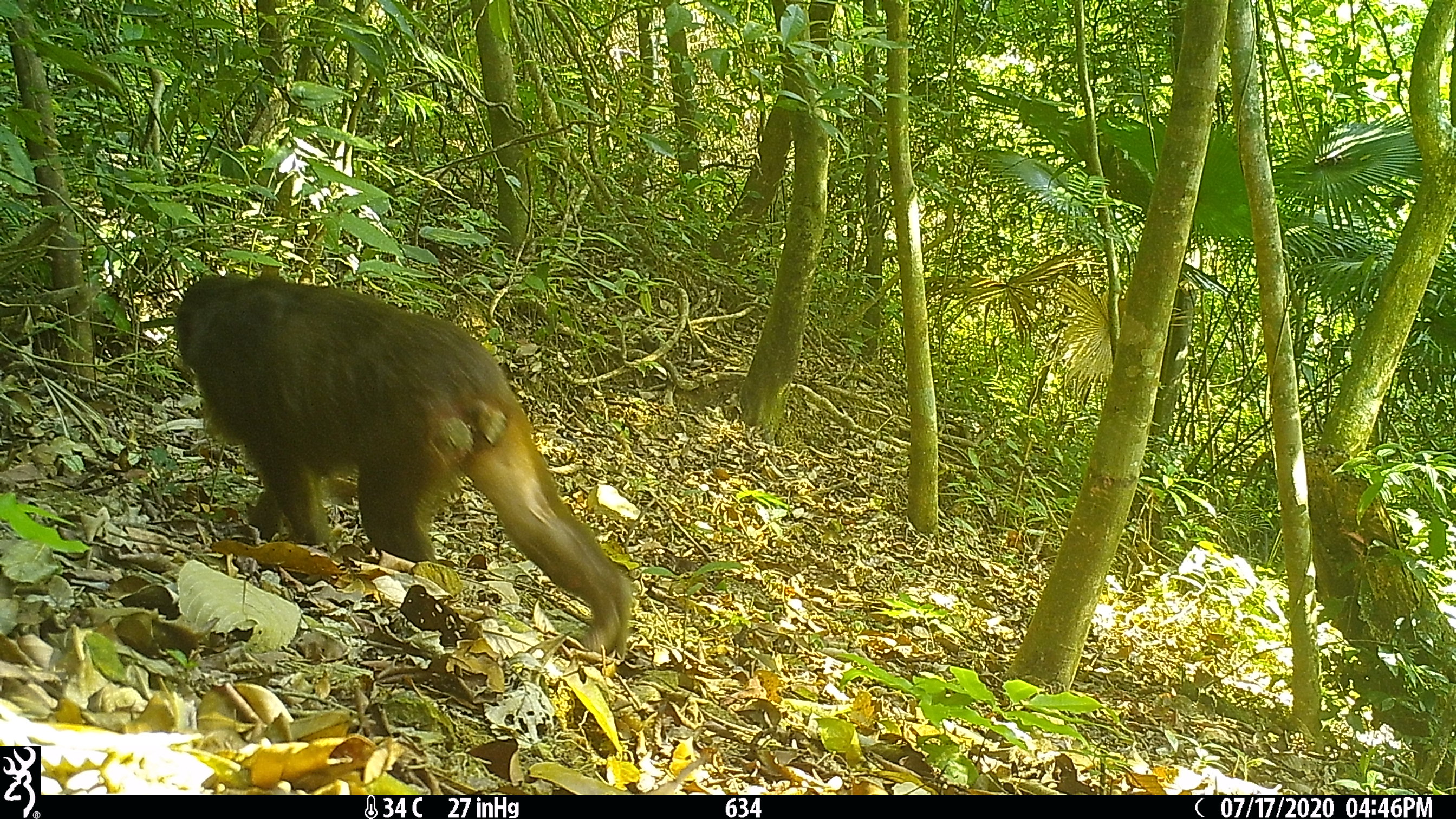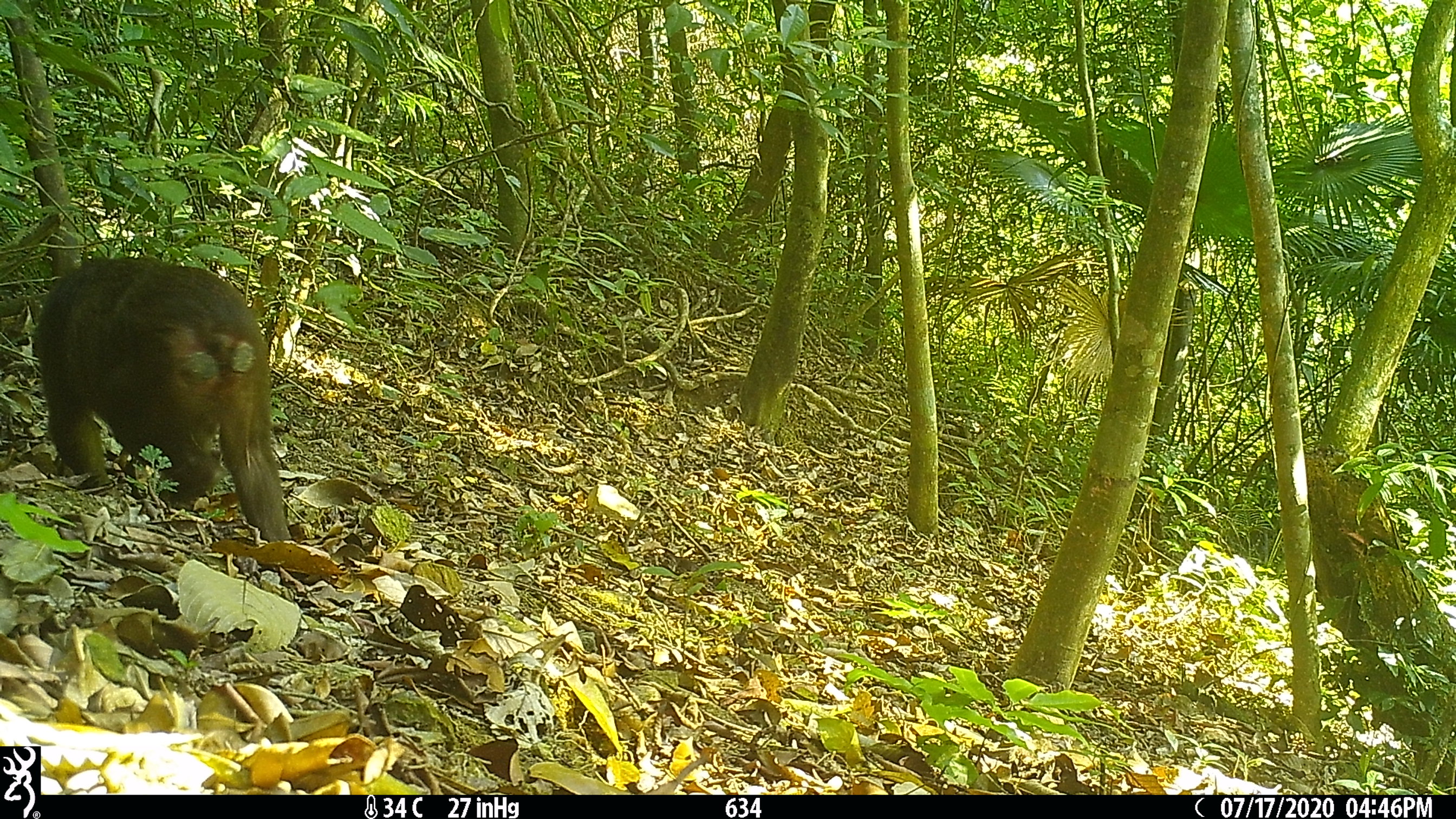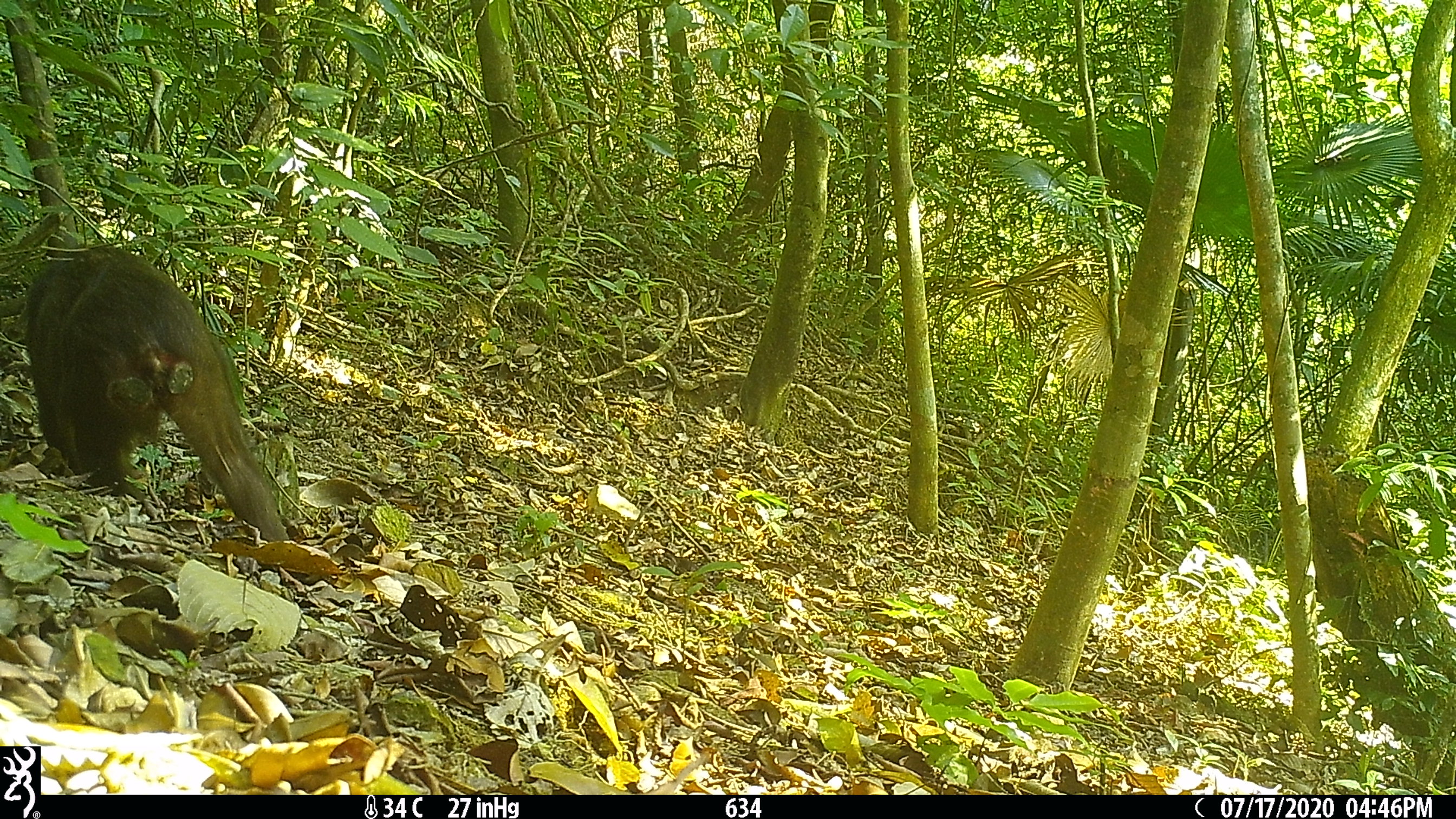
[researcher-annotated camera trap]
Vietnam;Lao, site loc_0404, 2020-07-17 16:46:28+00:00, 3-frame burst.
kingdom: Animalia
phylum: Chordata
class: Mammalia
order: Primates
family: Cercopithecidae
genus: Macaca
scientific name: Macaca arctoides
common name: stump-tailed macaque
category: stump tailed macaque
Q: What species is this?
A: Stump tailed macaque (stump-tailed macaque) (Macaca arctoides).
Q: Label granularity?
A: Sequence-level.